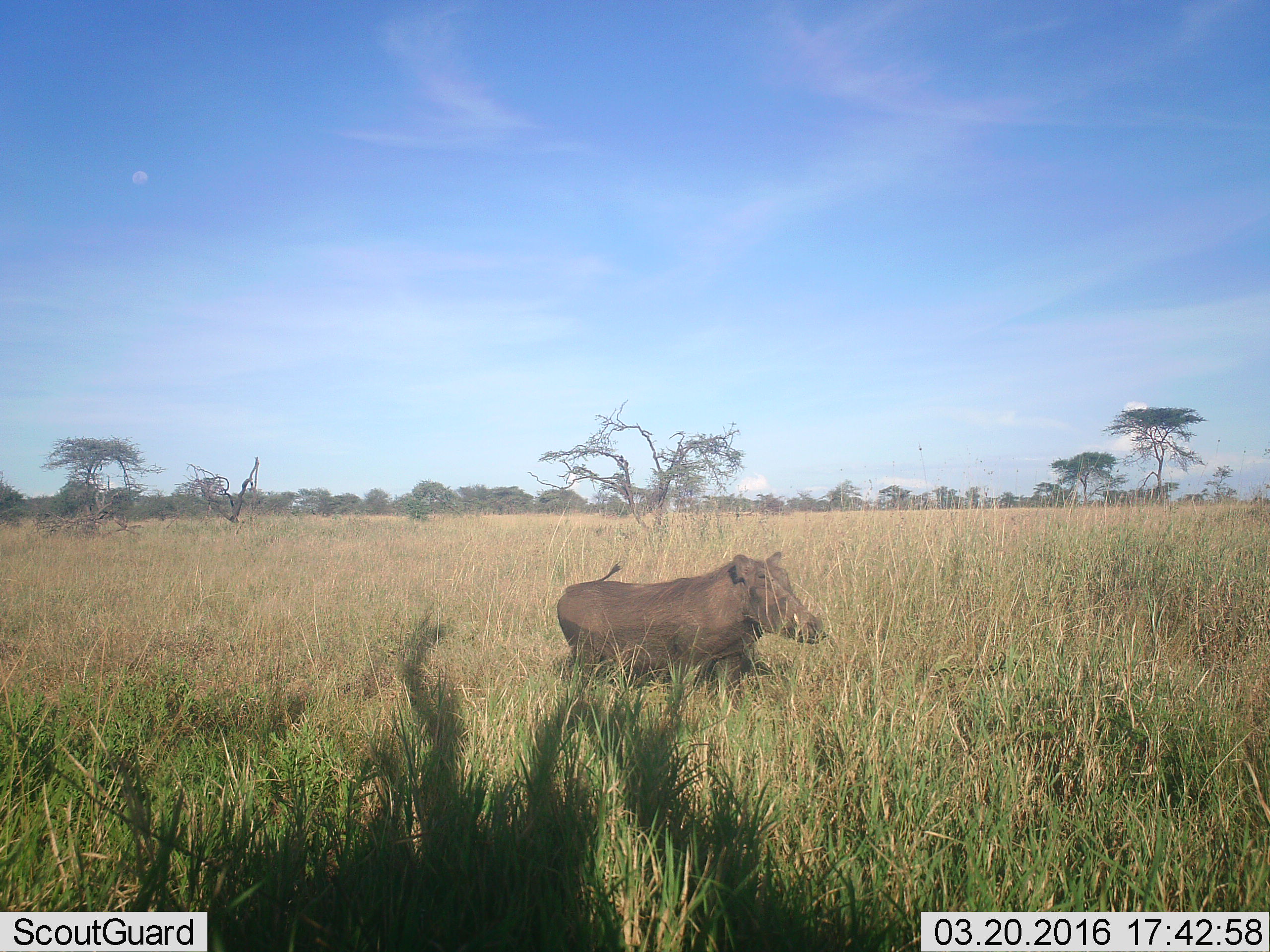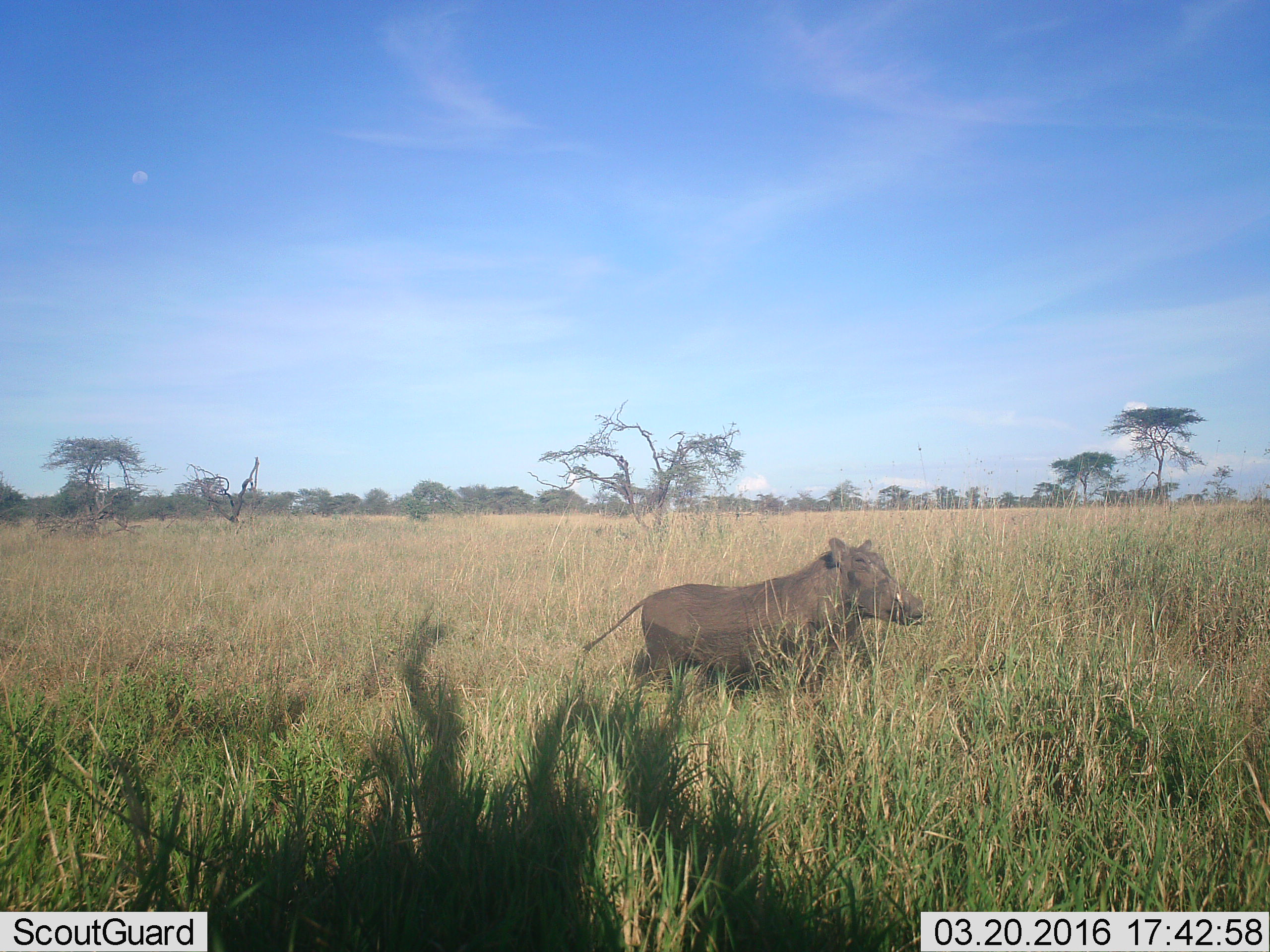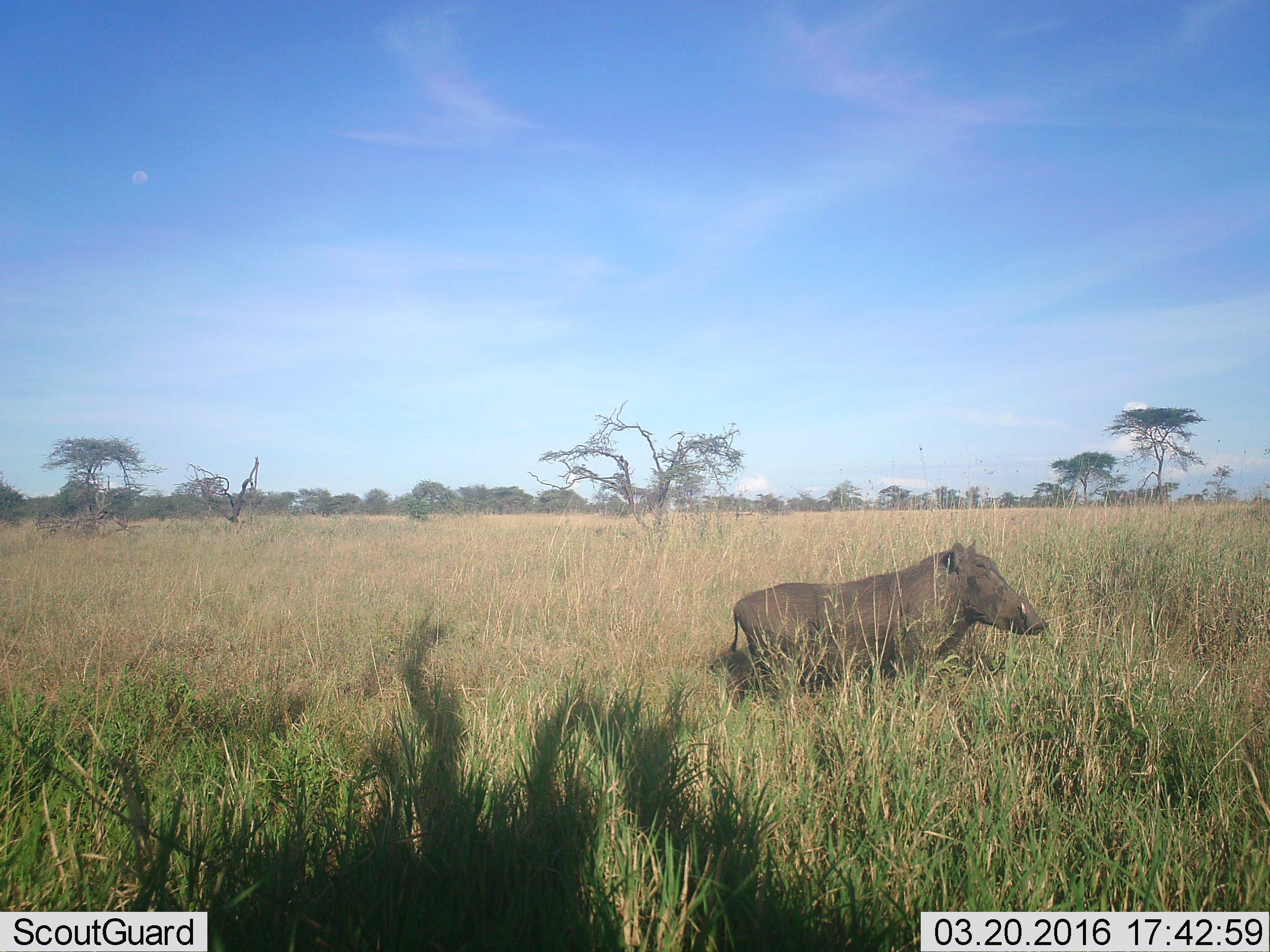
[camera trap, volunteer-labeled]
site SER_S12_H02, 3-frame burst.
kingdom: Animalia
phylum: Chordata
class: Mammalia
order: Artiodactyla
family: Suidae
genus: Phacochoerus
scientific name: Phacochoerus africanus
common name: warthog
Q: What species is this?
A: Warthog (Phacochoerus africanus).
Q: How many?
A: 1.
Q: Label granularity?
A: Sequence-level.